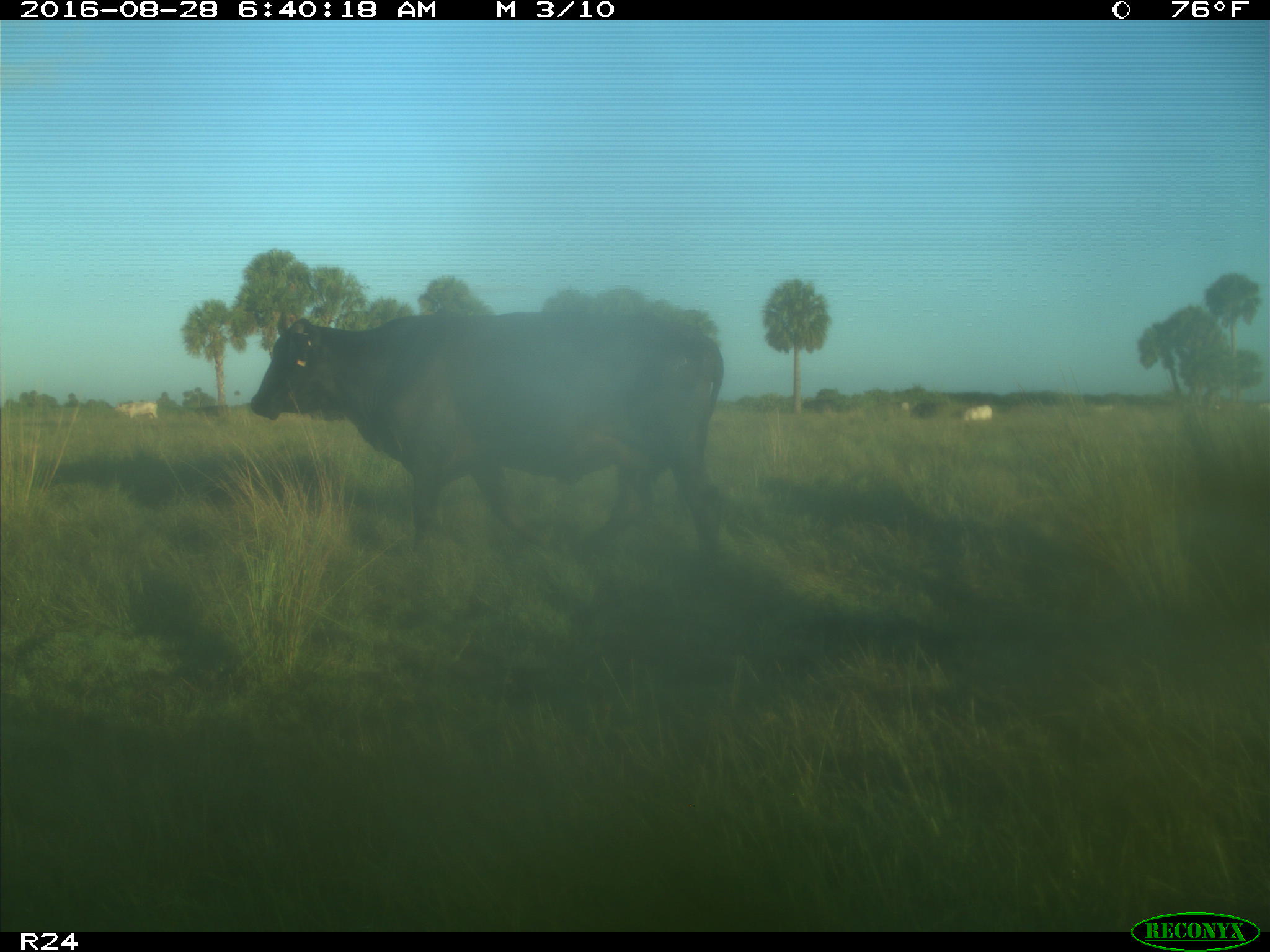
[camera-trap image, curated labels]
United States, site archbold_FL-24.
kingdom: Animalia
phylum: Chordata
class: Mammalia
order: Artiodactyla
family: Bovidae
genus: Bos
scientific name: Bos taurus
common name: domestic cow